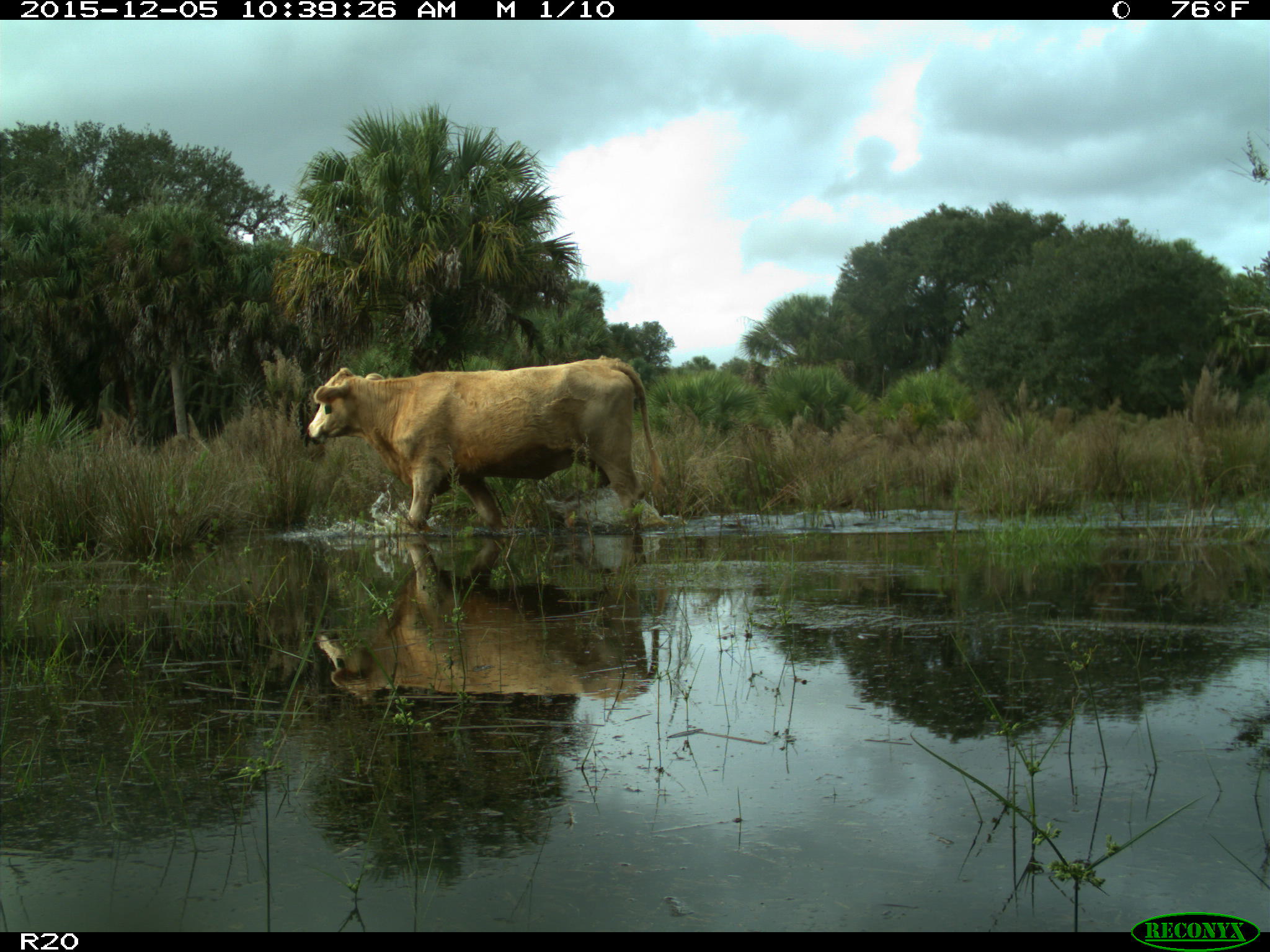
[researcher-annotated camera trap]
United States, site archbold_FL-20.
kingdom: Animalia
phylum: Chordata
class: Mammalia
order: Artiodactyla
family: Bovidae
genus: Bos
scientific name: Bos taurus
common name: domestic cow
Bos taurus (domestic cow).